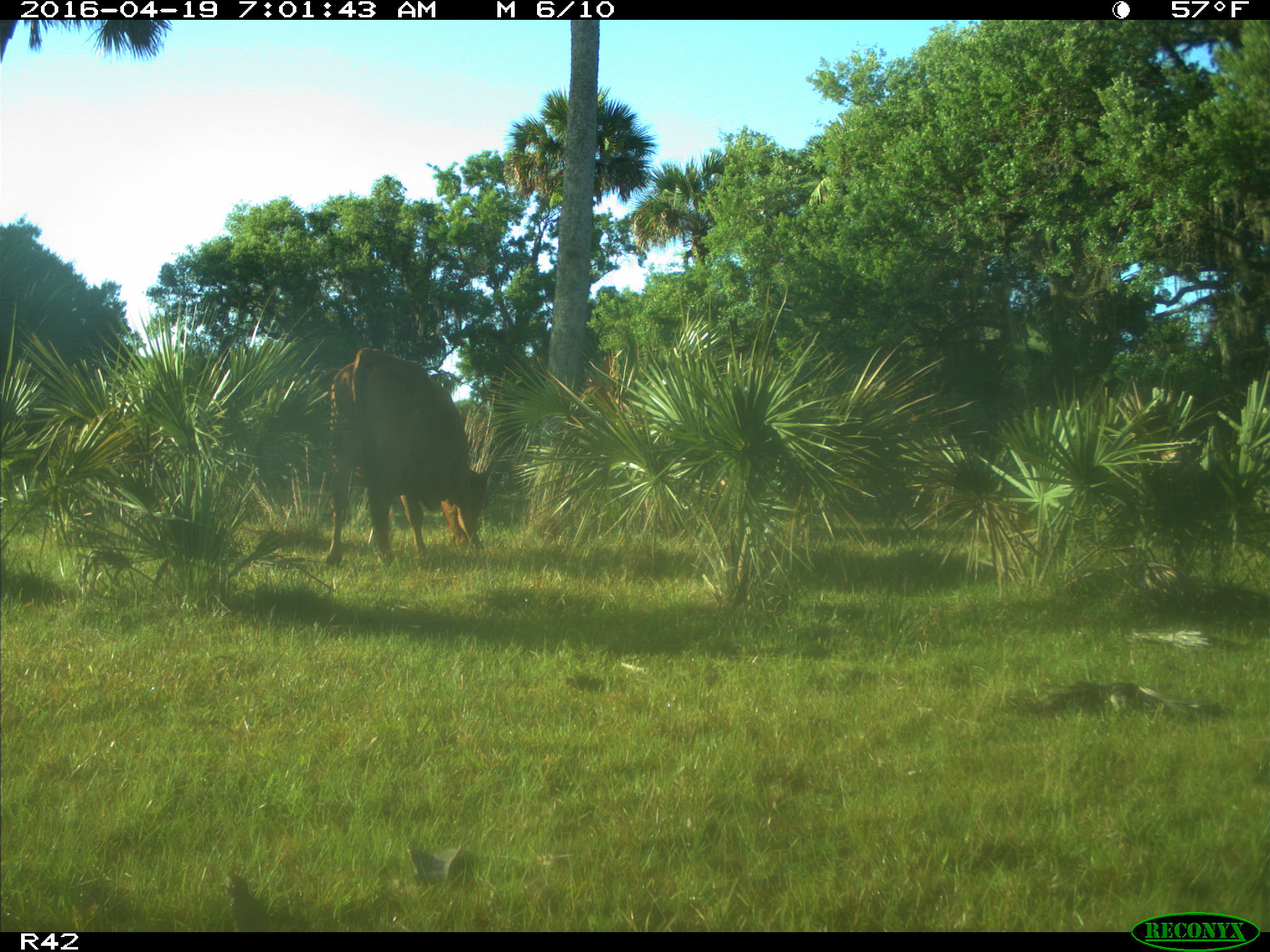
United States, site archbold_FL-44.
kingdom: Animalia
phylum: Chordata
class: Mammalia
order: Artiodactyla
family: Bovidae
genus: Bos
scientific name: Bos taurus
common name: domestic cow